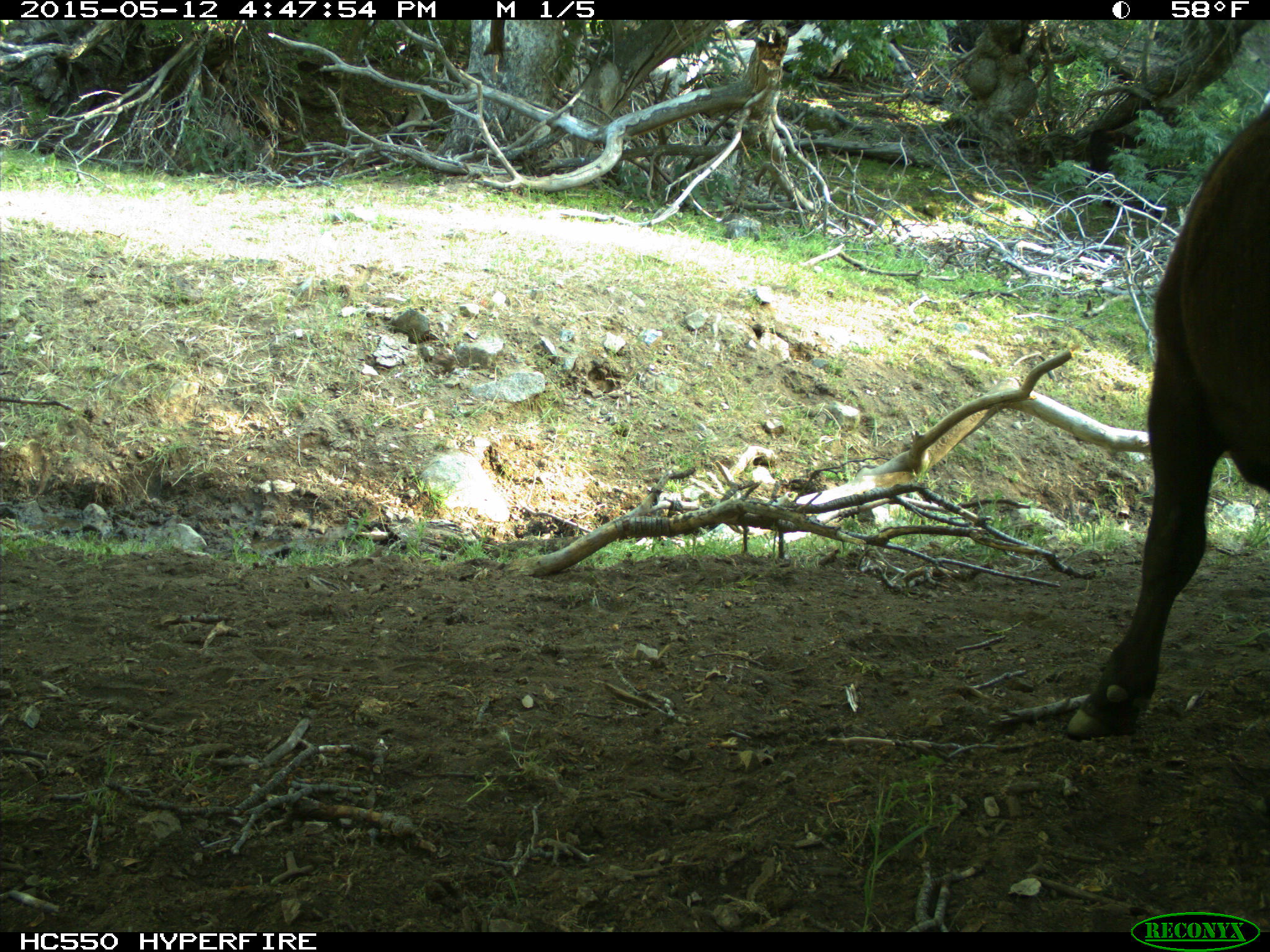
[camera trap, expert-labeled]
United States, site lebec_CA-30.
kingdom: Animalia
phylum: Chordata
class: Mammalia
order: Artiodactyla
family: Bovidae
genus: Bos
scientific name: Bos taurus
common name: domestic cow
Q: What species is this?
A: Bos taurus (domestic cow).